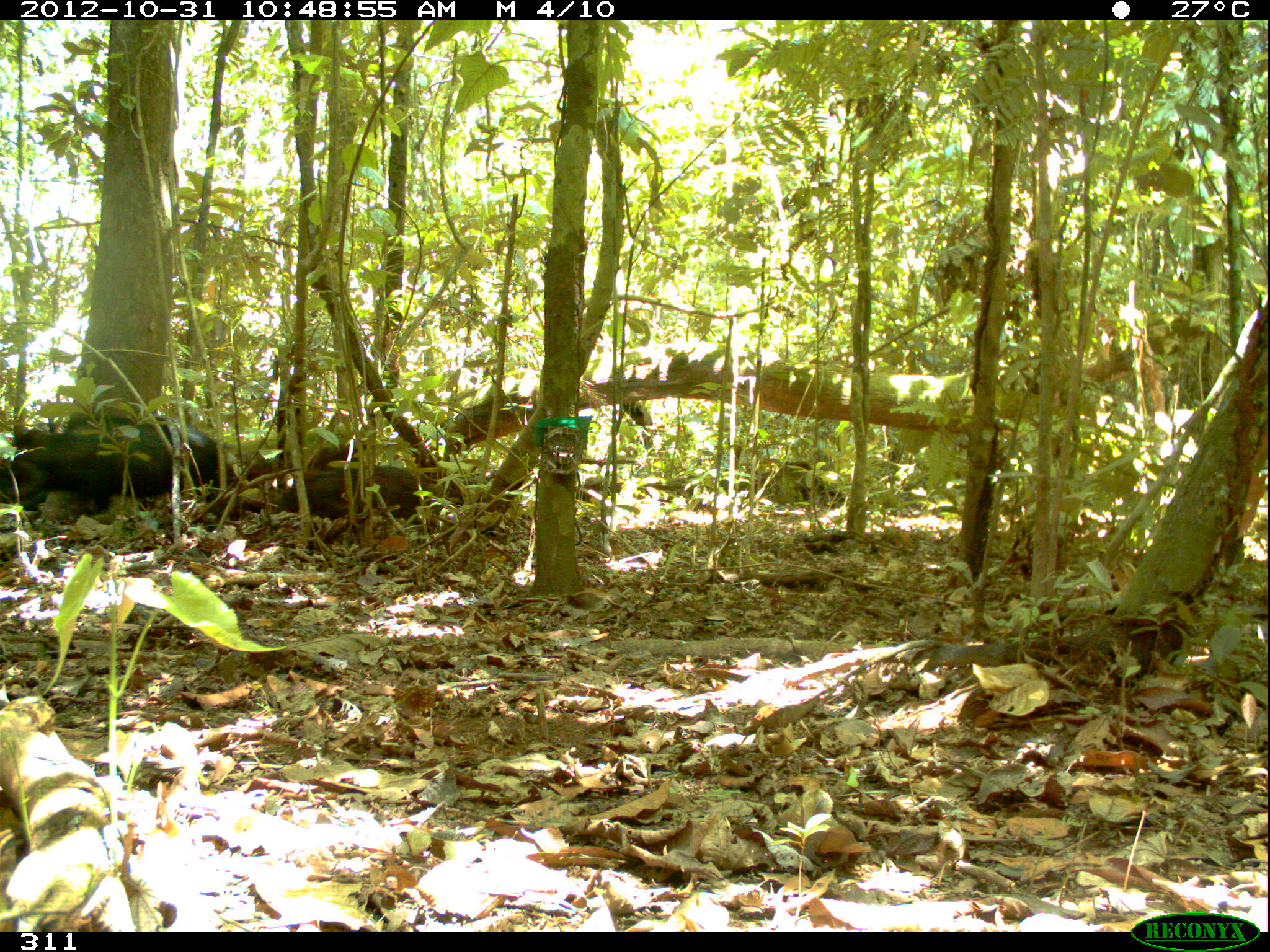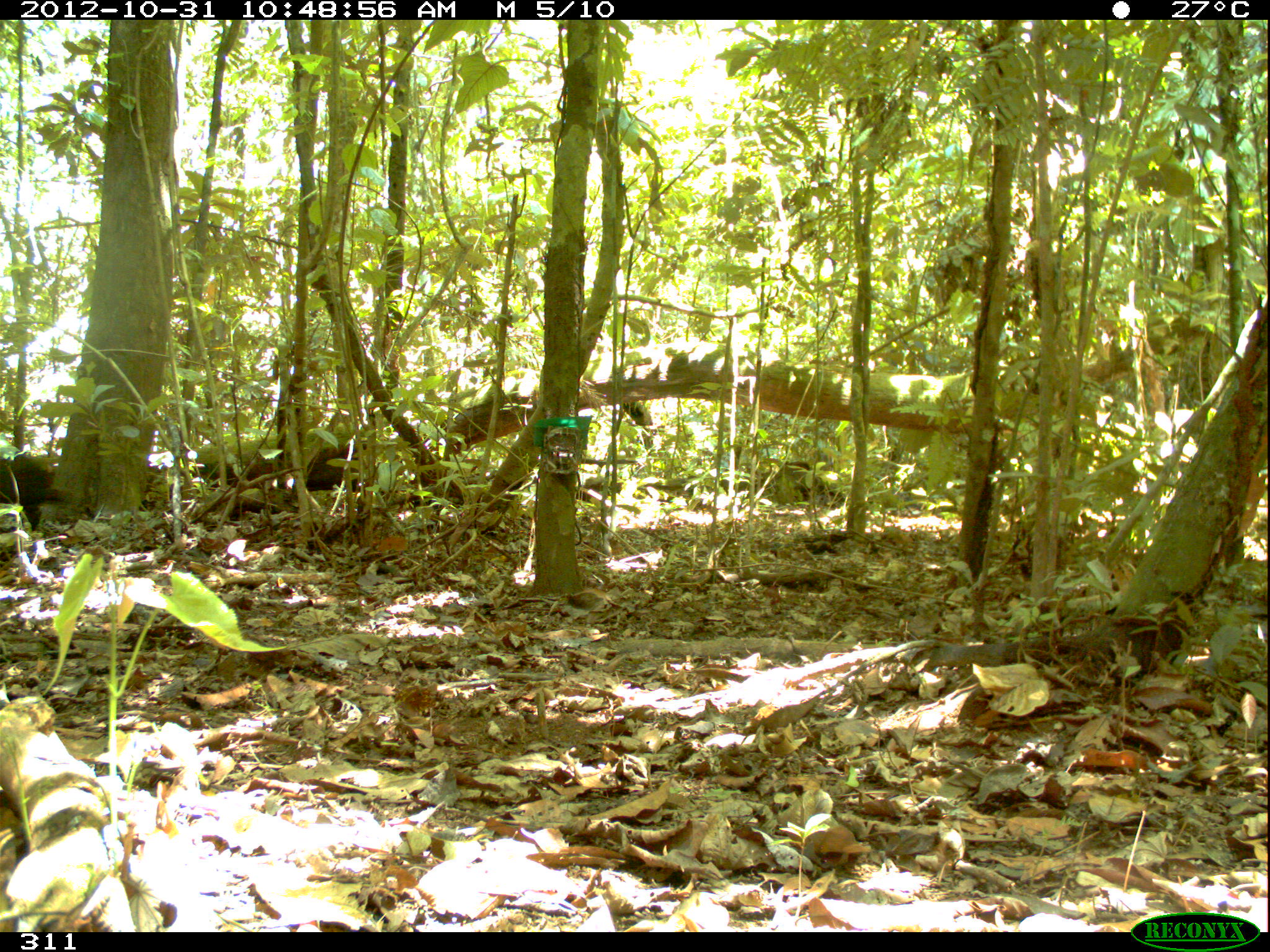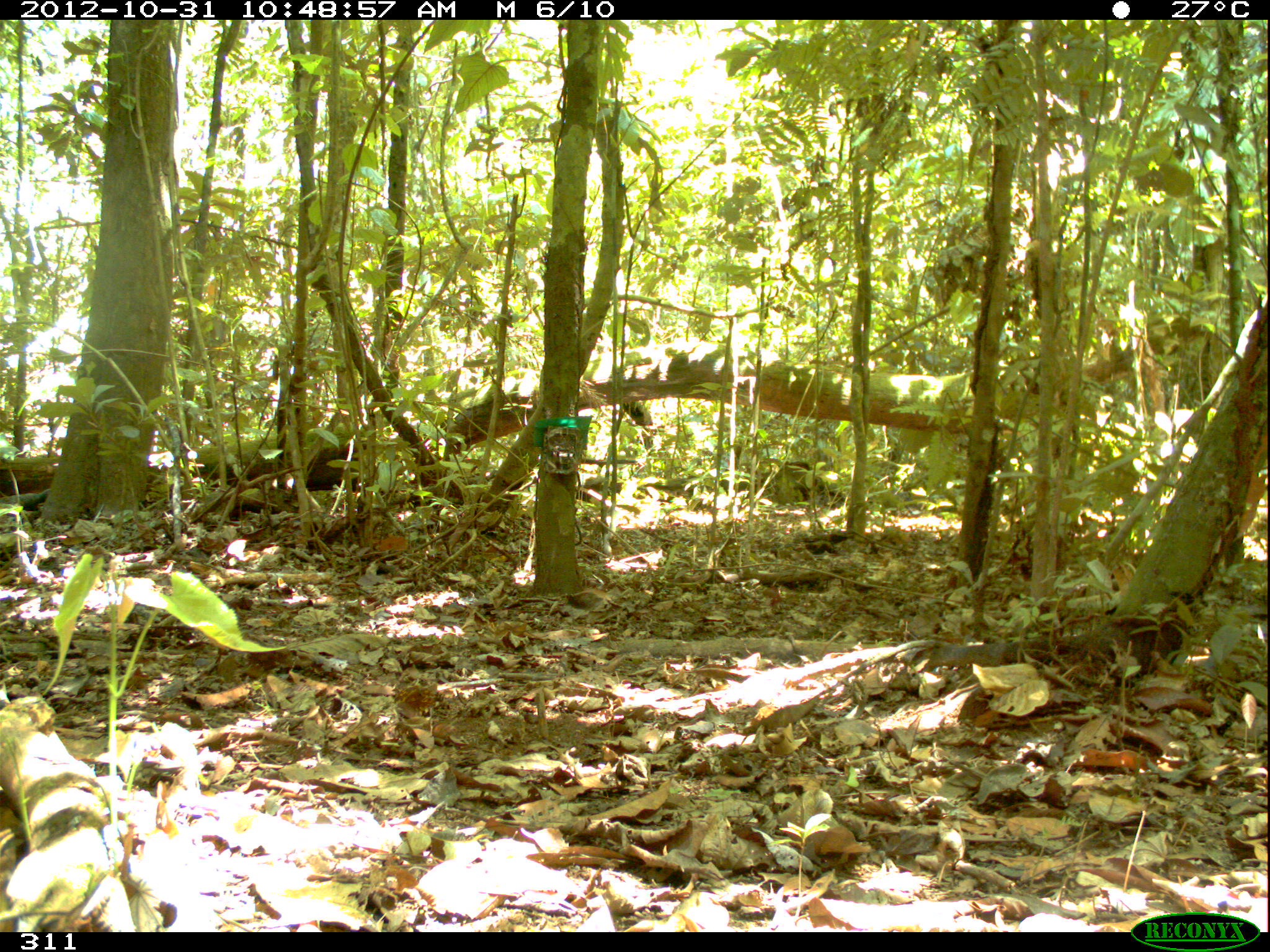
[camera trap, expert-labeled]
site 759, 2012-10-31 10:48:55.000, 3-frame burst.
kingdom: Animalia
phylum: Chordata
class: Mammalia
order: Artiodactyla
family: Tayassuidae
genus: Tayassu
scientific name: Tayassu pecari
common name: white-lipped peccary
Tayassu pecari (white-lipped peccary).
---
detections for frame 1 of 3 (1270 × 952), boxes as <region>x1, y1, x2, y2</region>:
tayassu pecari: <region>0, 409, 238, 530</region>; <region>266, 464, 444, 548</region>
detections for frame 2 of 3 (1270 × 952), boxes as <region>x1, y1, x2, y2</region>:
tayassu pecari: <region>0, 452, 67, 531</region>; <region>305, 444, 368, 491</region>